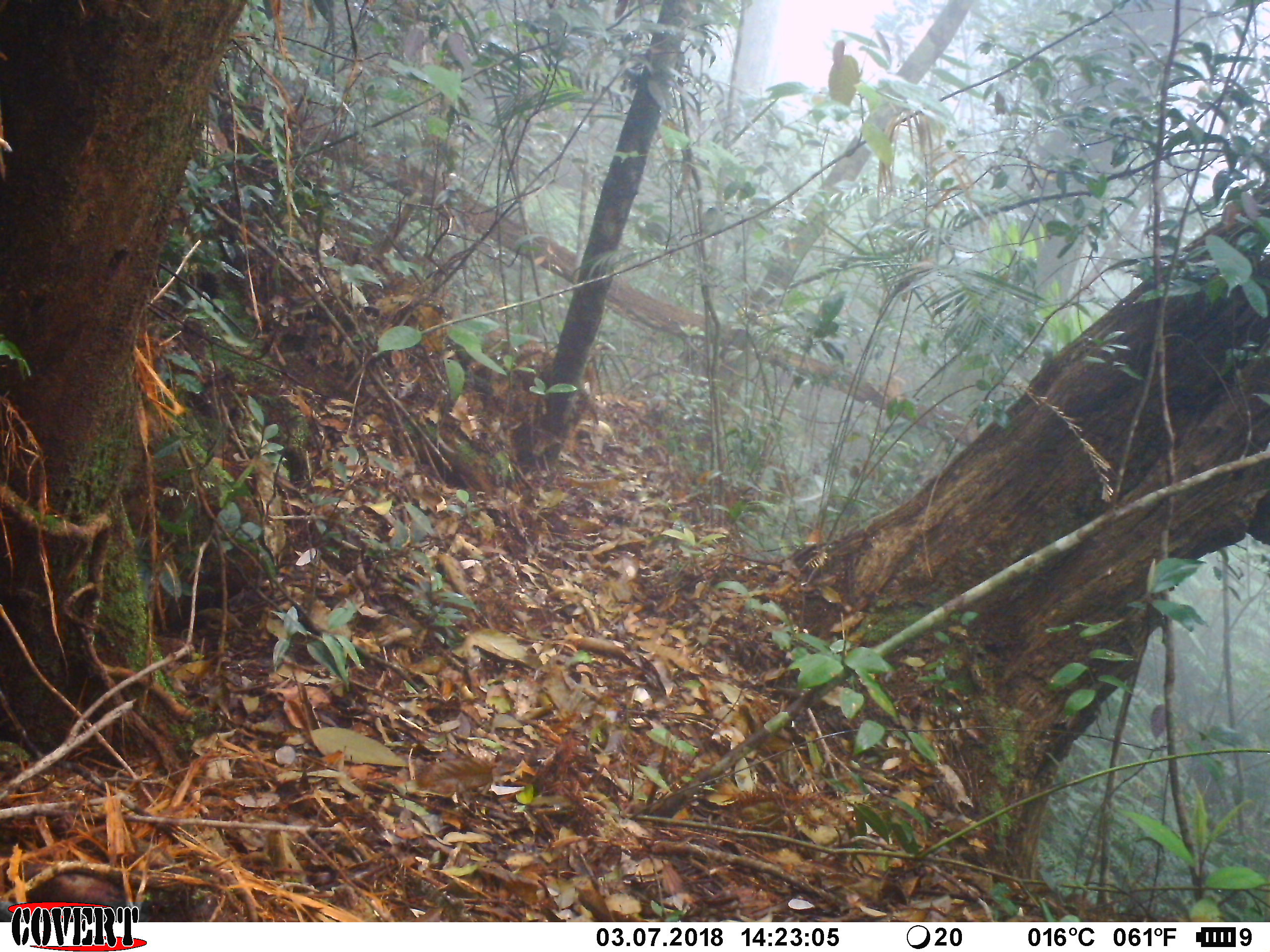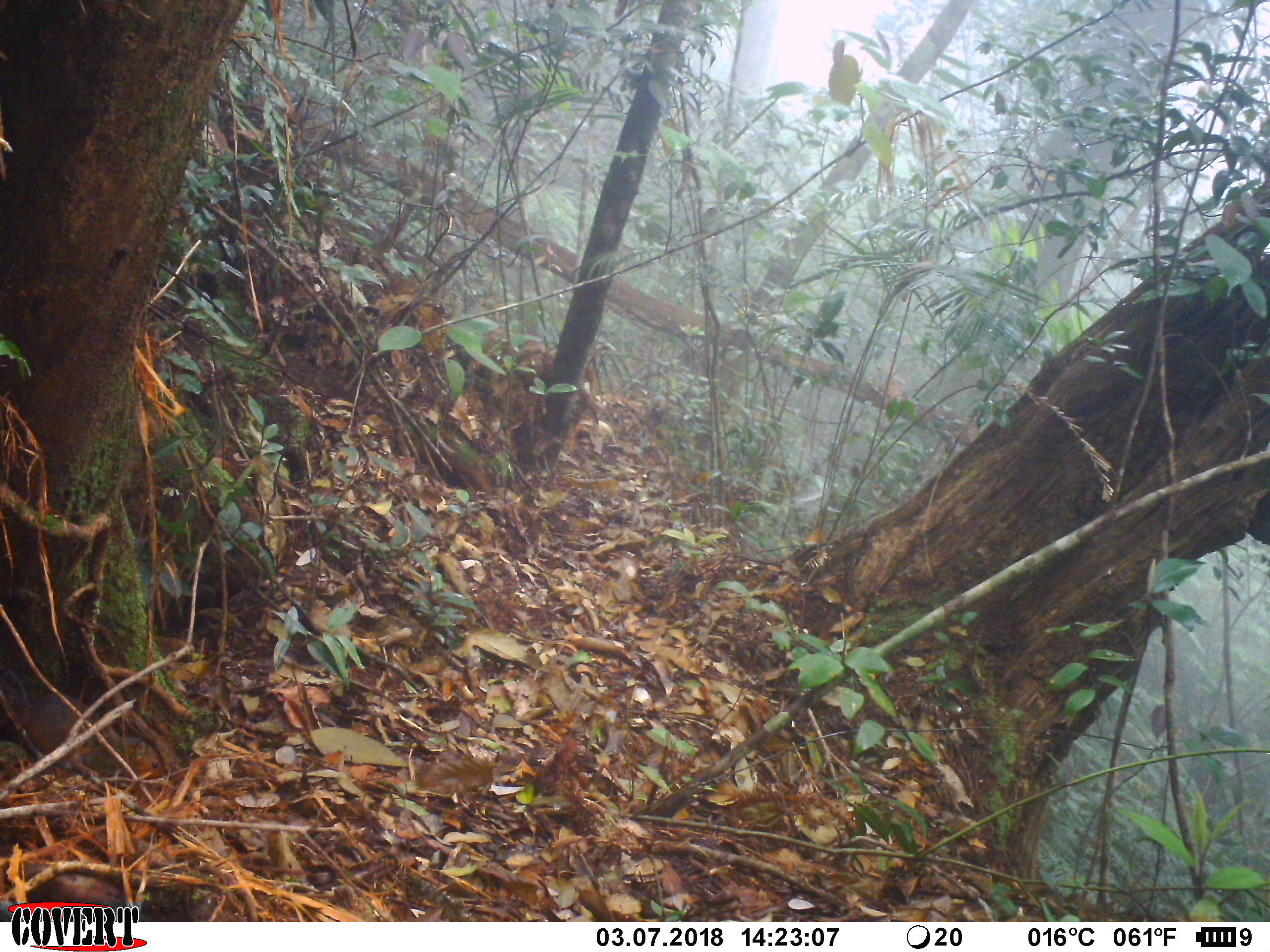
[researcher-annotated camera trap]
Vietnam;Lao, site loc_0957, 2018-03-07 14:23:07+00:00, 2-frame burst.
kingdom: Animalia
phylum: Chordata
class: Mammalia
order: Rodentia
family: Sciuridae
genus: Dremomys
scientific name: Dremomys rufigenis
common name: red-cheeked squirrel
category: red cheeked squirrel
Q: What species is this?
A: Red cheeked squirrel (red-cheeked squirrel) (Dremomys rufigenis).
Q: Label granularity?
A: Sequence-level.